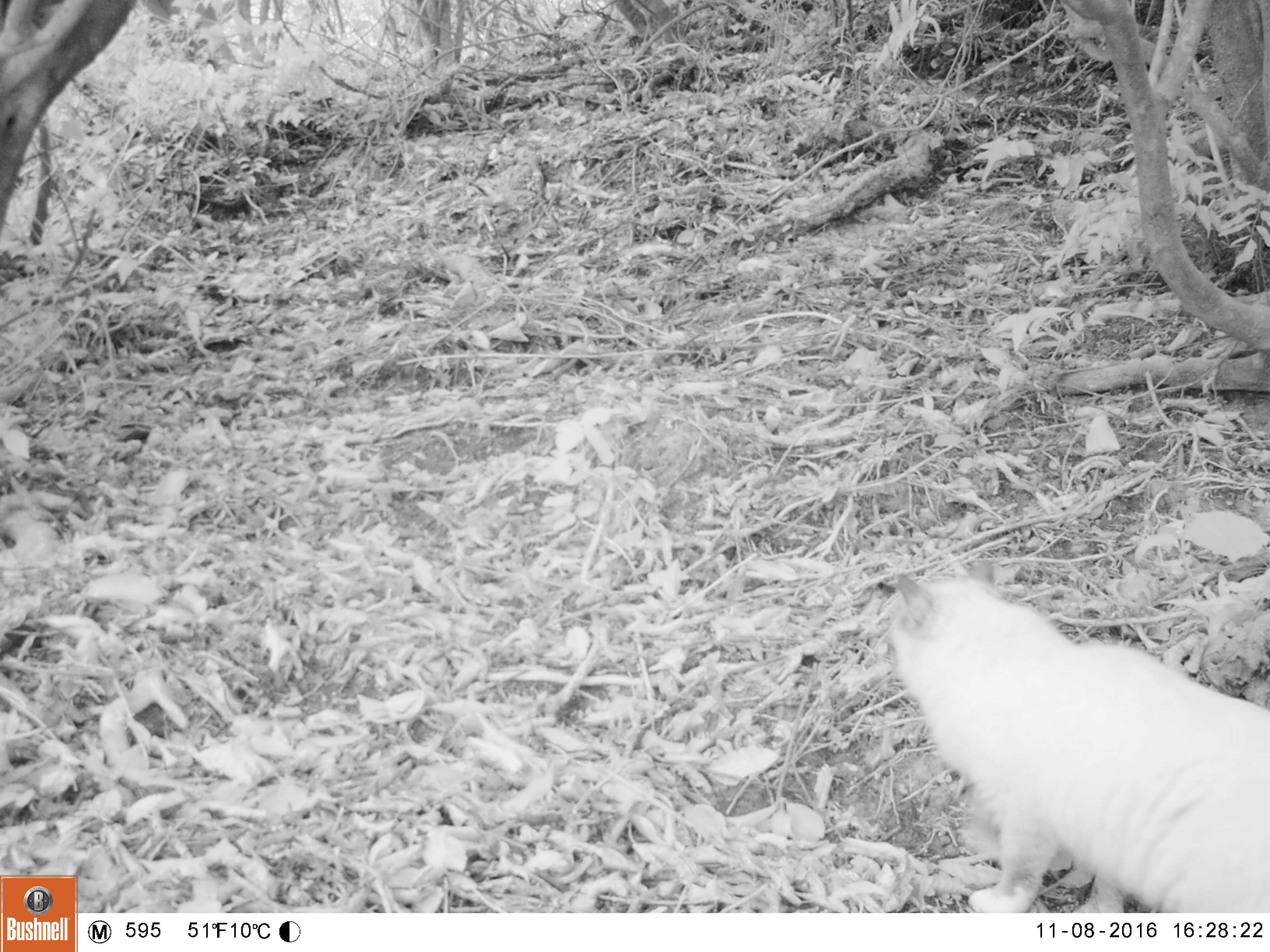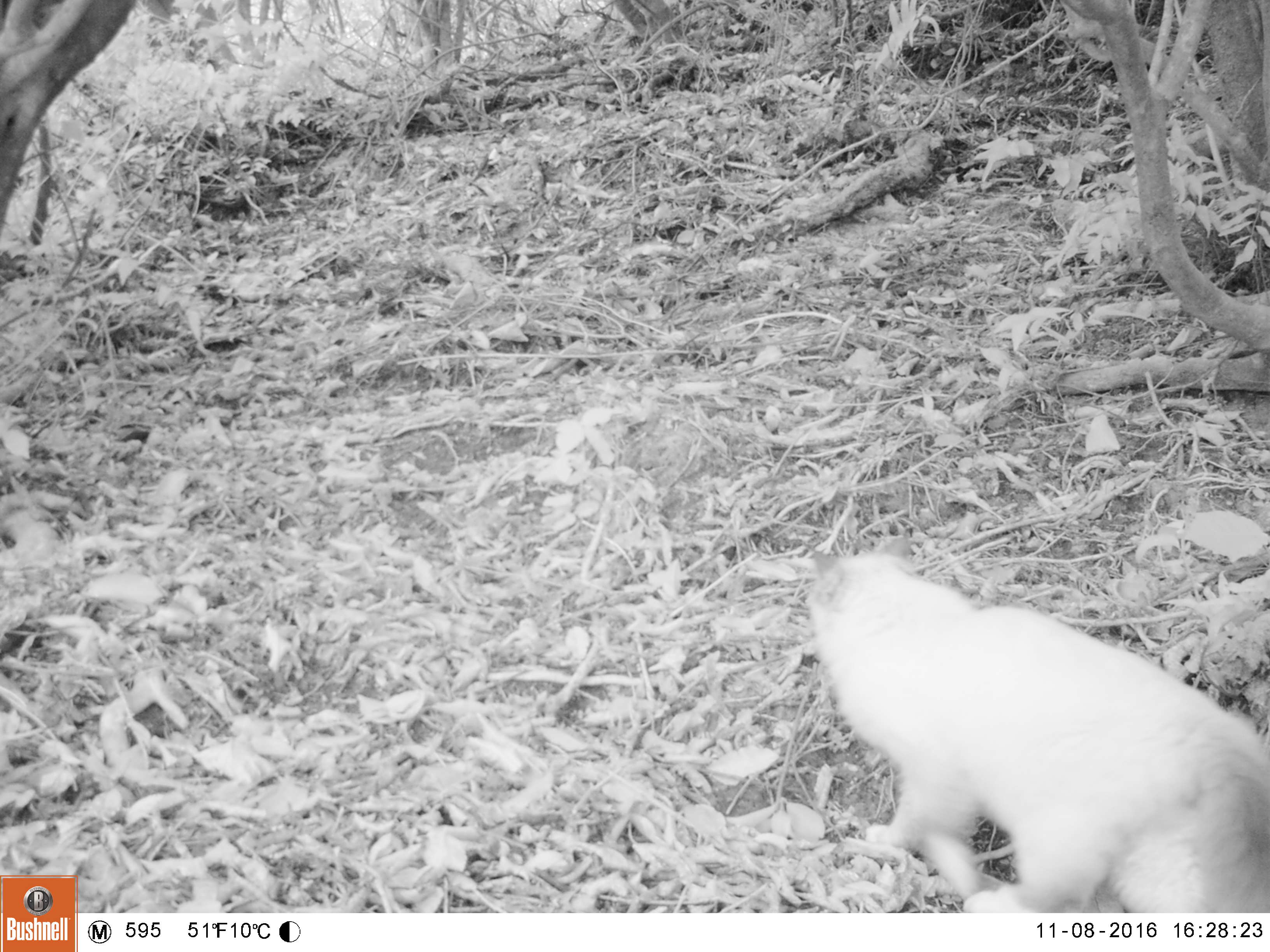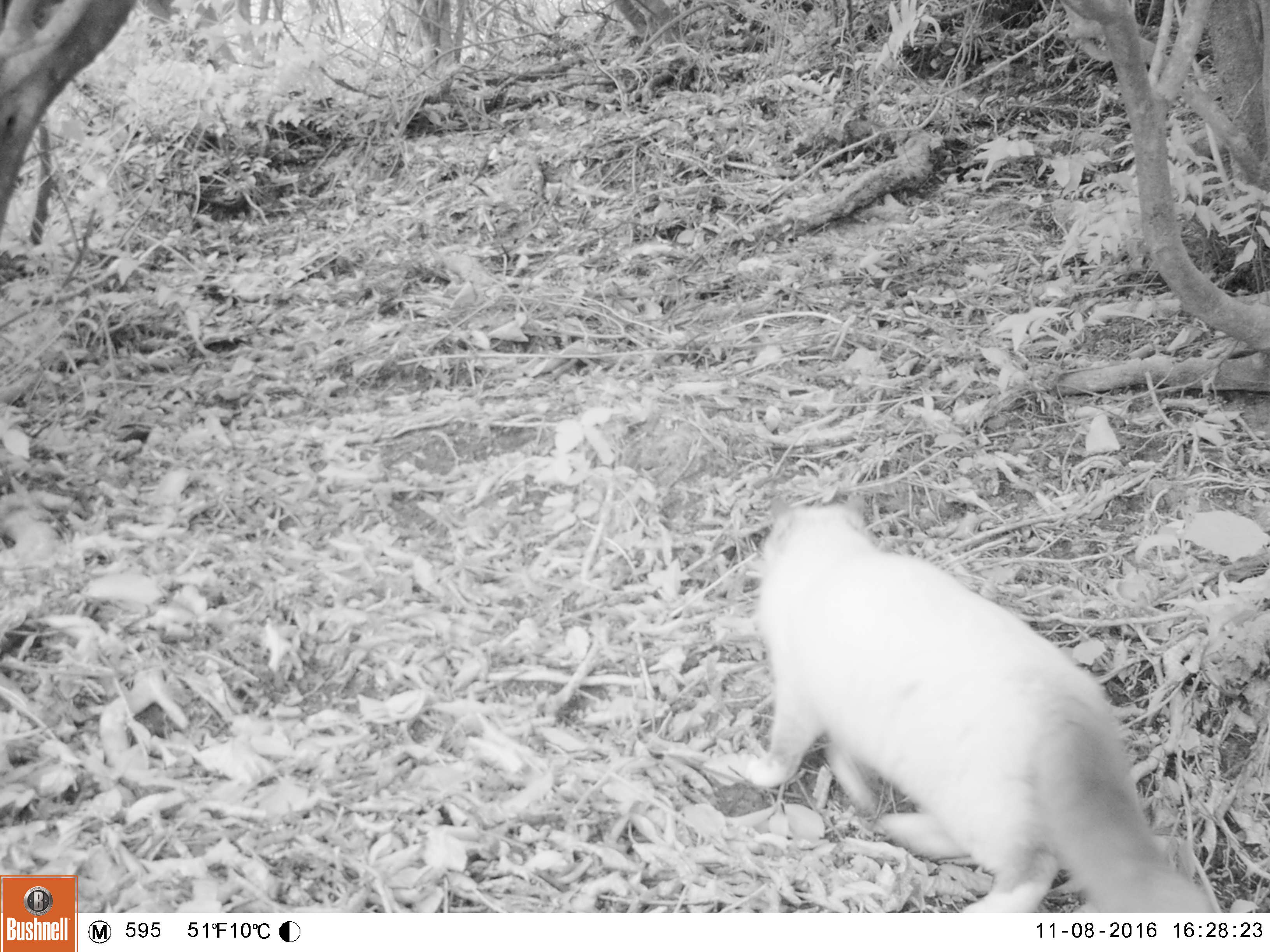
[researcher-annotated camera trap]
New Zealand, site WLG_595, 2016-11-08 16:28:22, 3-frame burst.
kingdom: Animalia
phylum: Chordata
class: Mammalia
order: Carnivora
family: Felidae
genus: Felis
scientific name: Felis catus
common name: domestic cat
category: cat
Cat (domestic cat) (Felis catus).